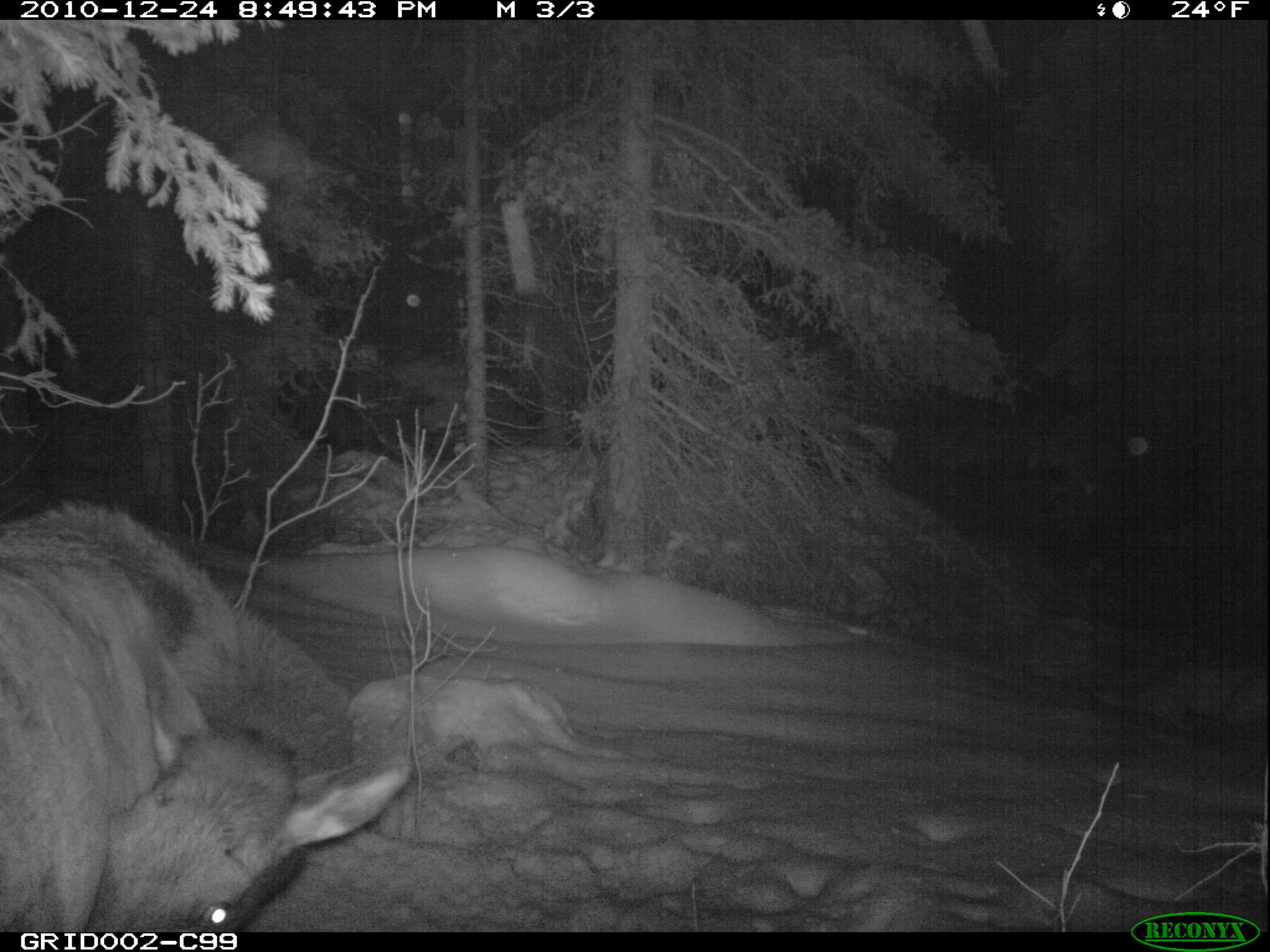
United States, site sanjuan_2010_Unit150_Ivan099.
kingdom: Animalia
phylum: Chordata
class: Mammalia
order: Artiodactyla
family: Cervidae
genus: Cervus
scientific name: Cervus elaphus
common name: red deer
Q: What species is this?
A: Cervus elaphus (red deer).